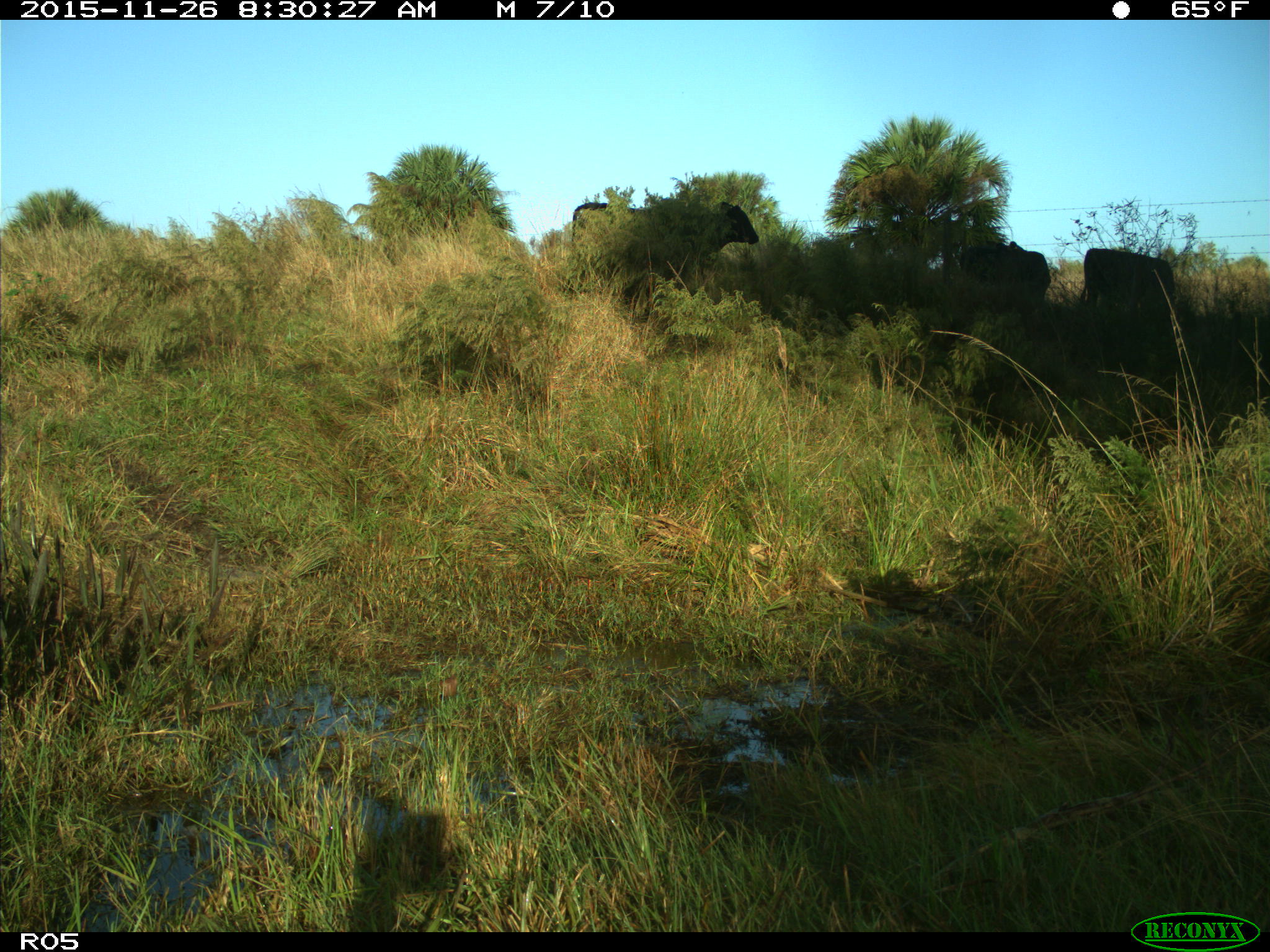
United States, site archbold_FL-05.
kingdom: Animalia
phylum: Chordata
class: Mammalia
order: Artiodactyla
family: Bovidae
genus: Bos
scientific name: Bos taurus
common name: domestic cow